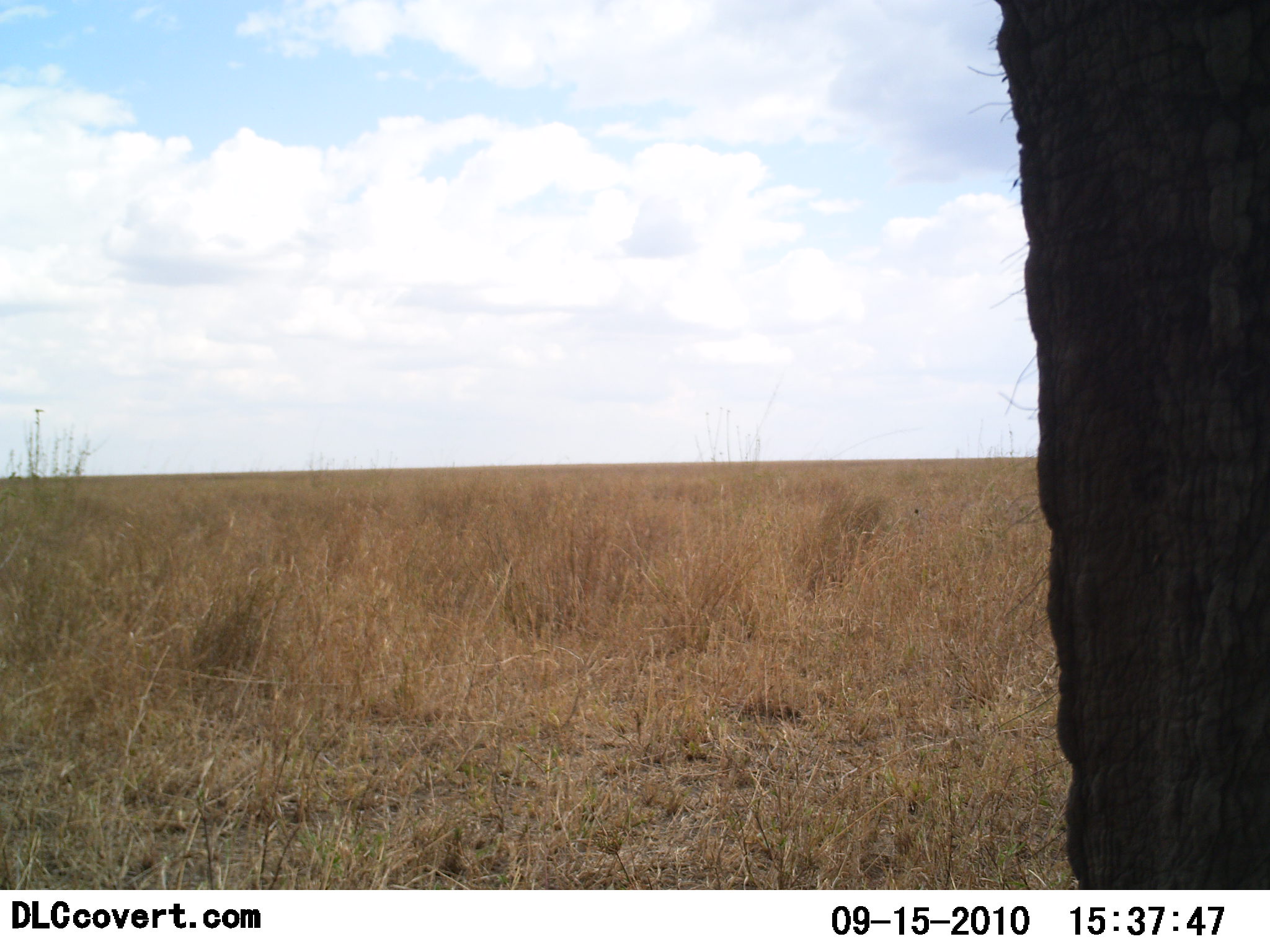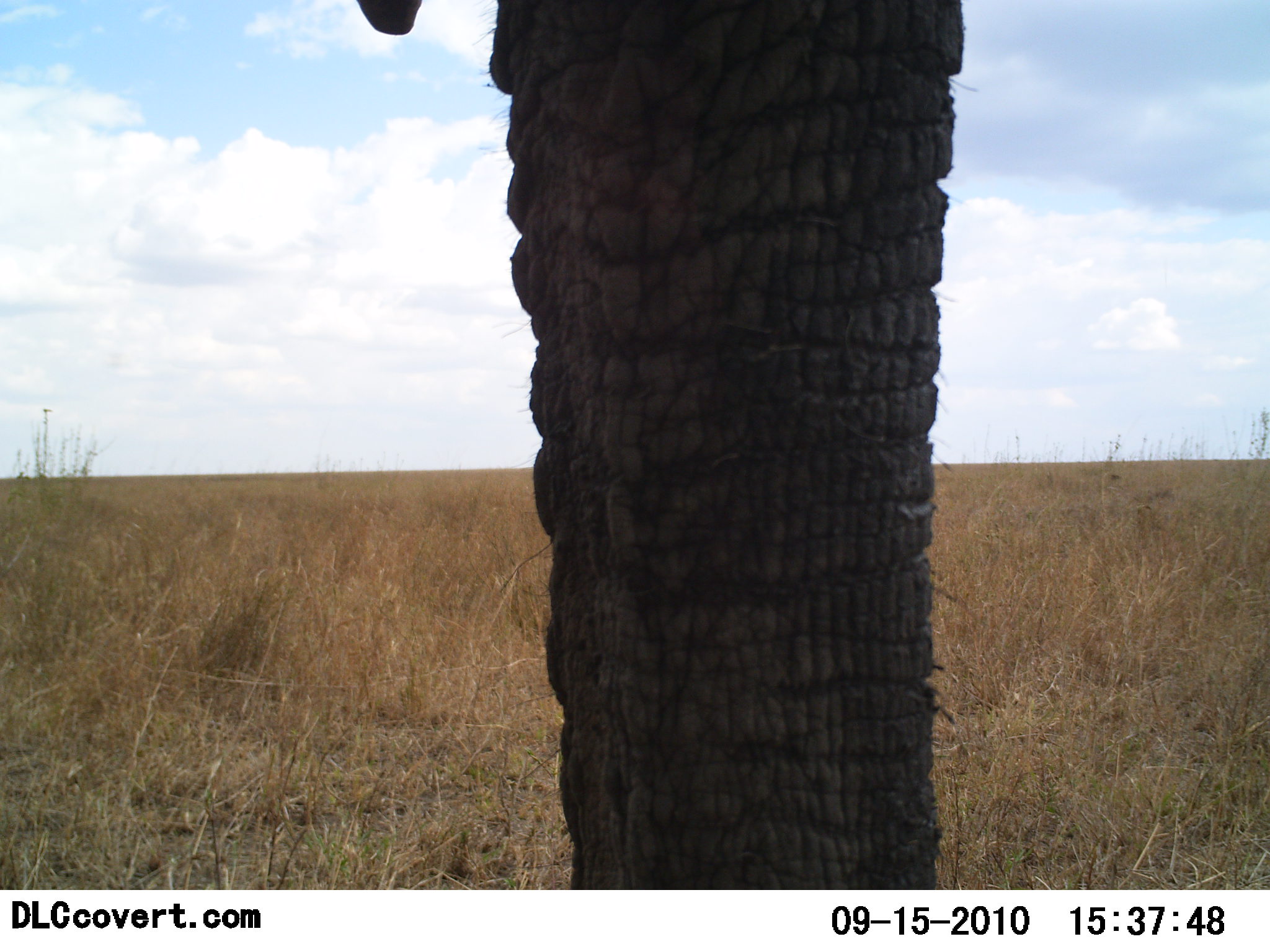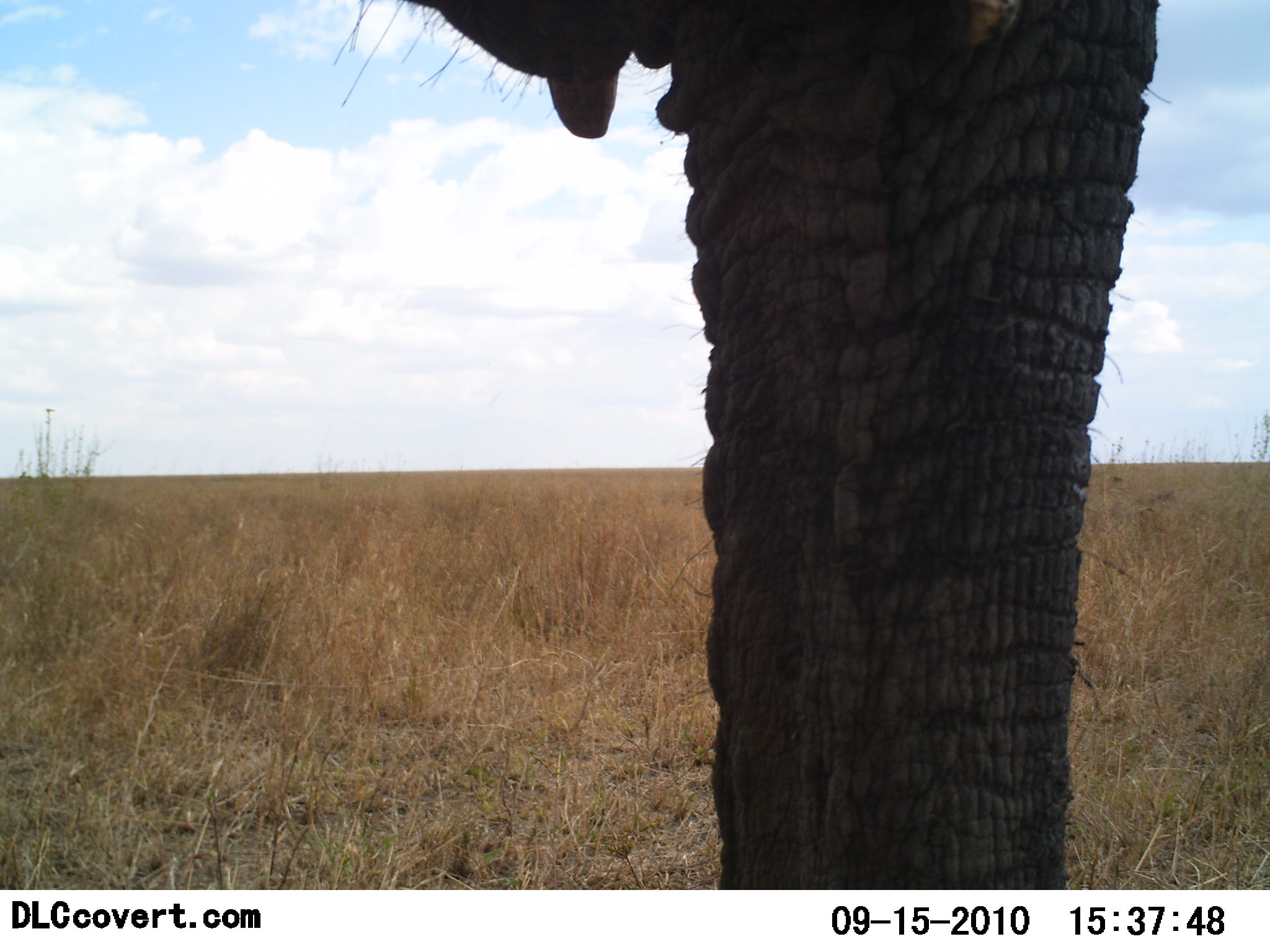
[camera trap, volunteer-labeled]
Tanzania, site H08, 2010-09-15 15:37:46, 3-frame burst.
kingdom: Animalia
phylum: Chordata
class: Mammalia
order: Proboscidea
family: Elephantidae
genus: Loxodonta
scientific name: Loxodonta africana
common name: african bush elephant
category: elephant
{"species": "elephant (african bush elephant) (Loxodonta africana)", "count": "1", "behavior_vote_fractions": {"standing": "60%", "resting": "0%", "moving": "36%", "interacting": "4%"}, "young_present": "0%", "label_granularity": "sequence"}